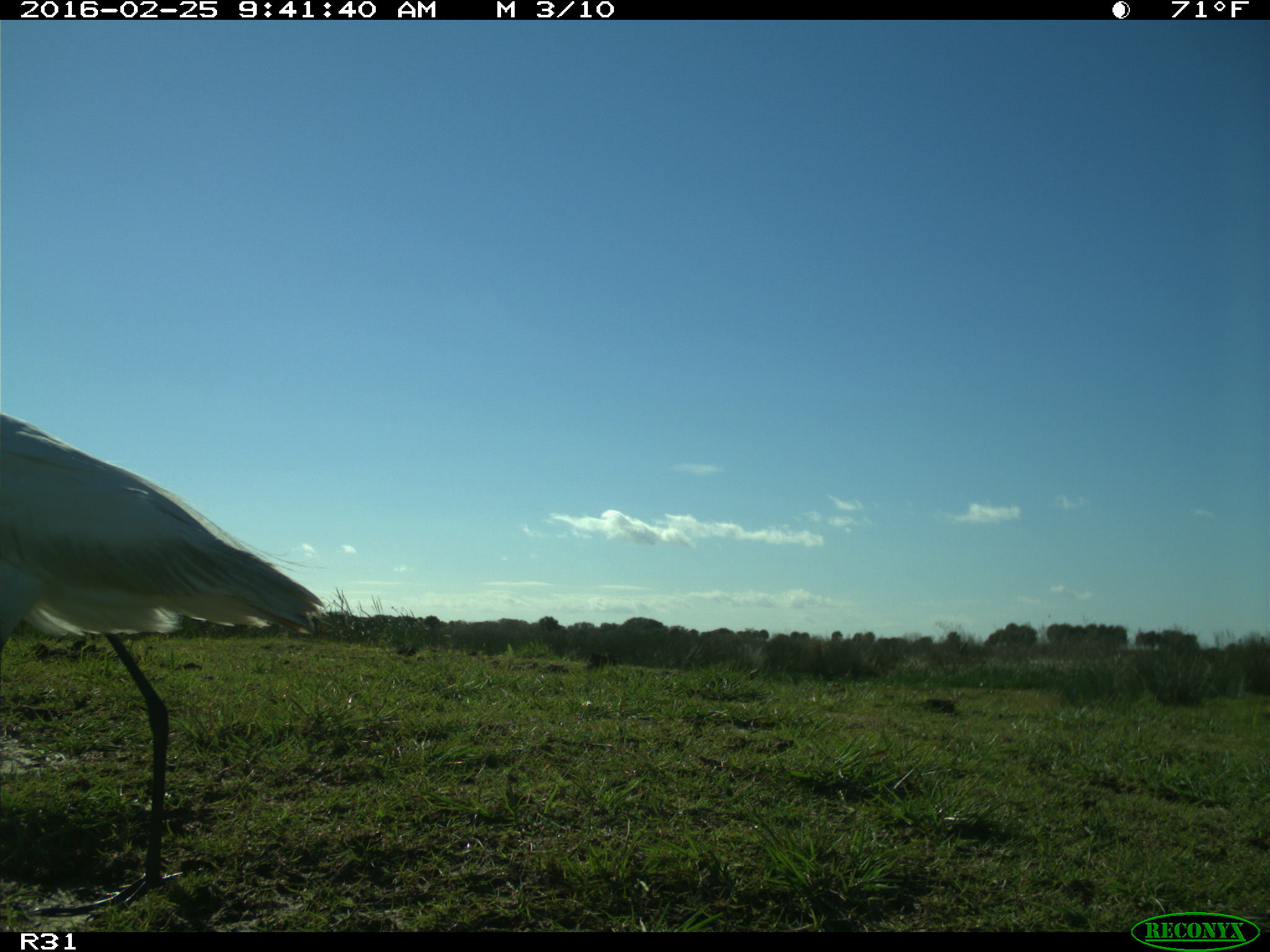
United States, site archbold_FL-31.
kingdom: Animalia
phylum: Chordata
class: Aves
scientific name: Aves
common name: birds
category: unidentified bird